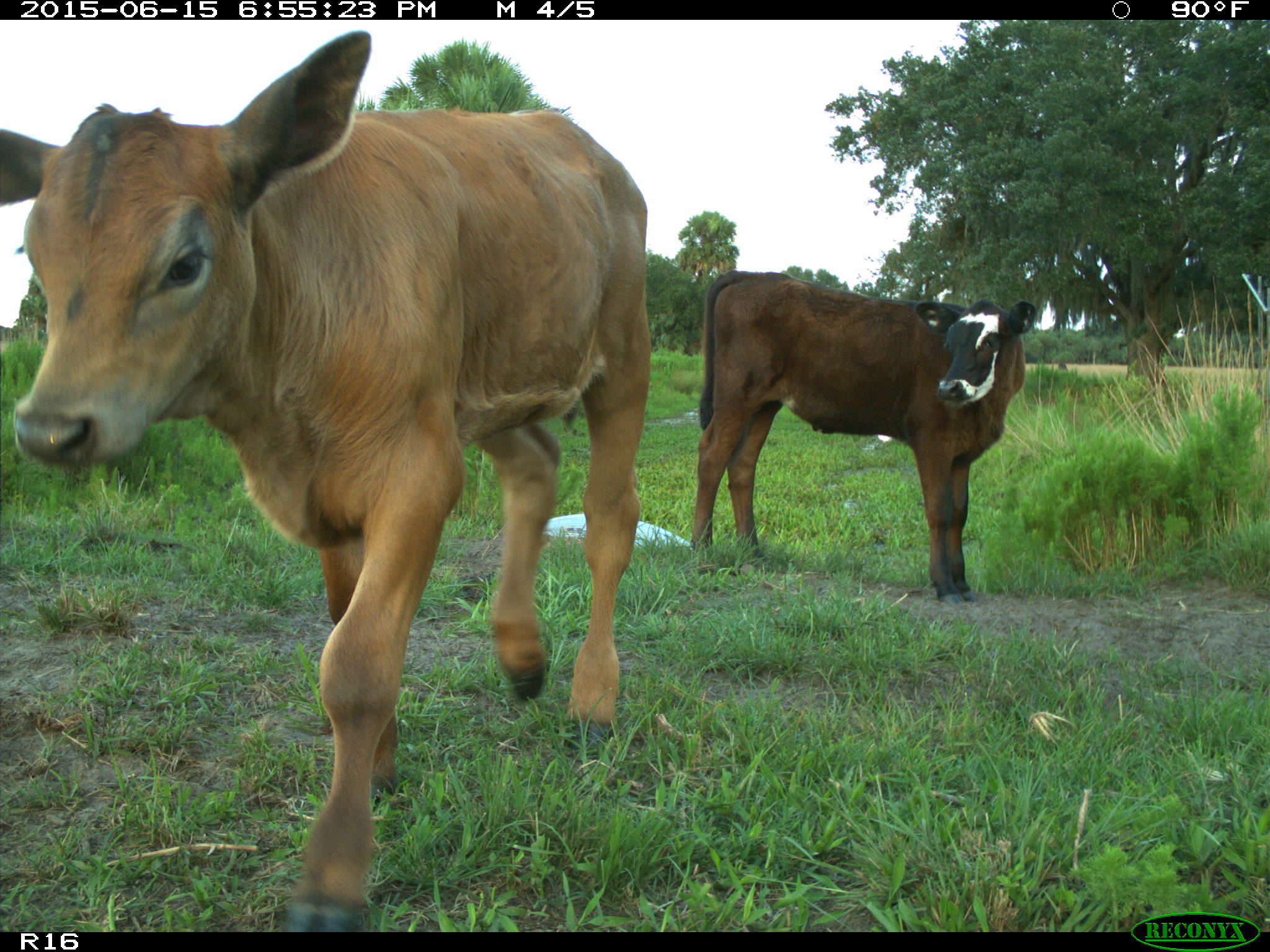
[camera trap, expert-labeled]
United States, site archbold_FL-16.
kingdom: Animalia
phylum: Chordata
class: Mammalia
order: Artiodactyla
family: Bovidae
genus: Bos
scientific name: Bos taurus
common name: domestic cow